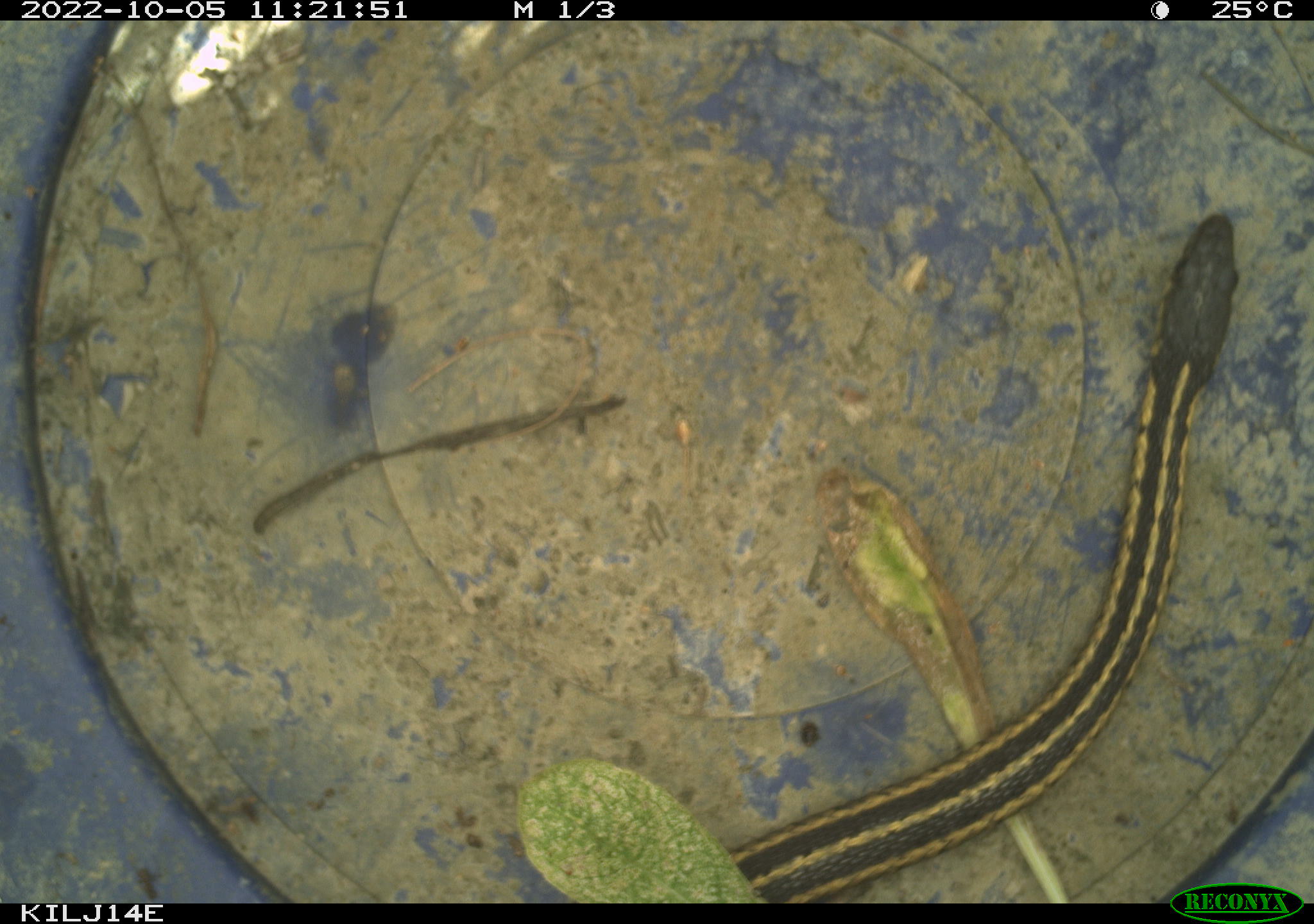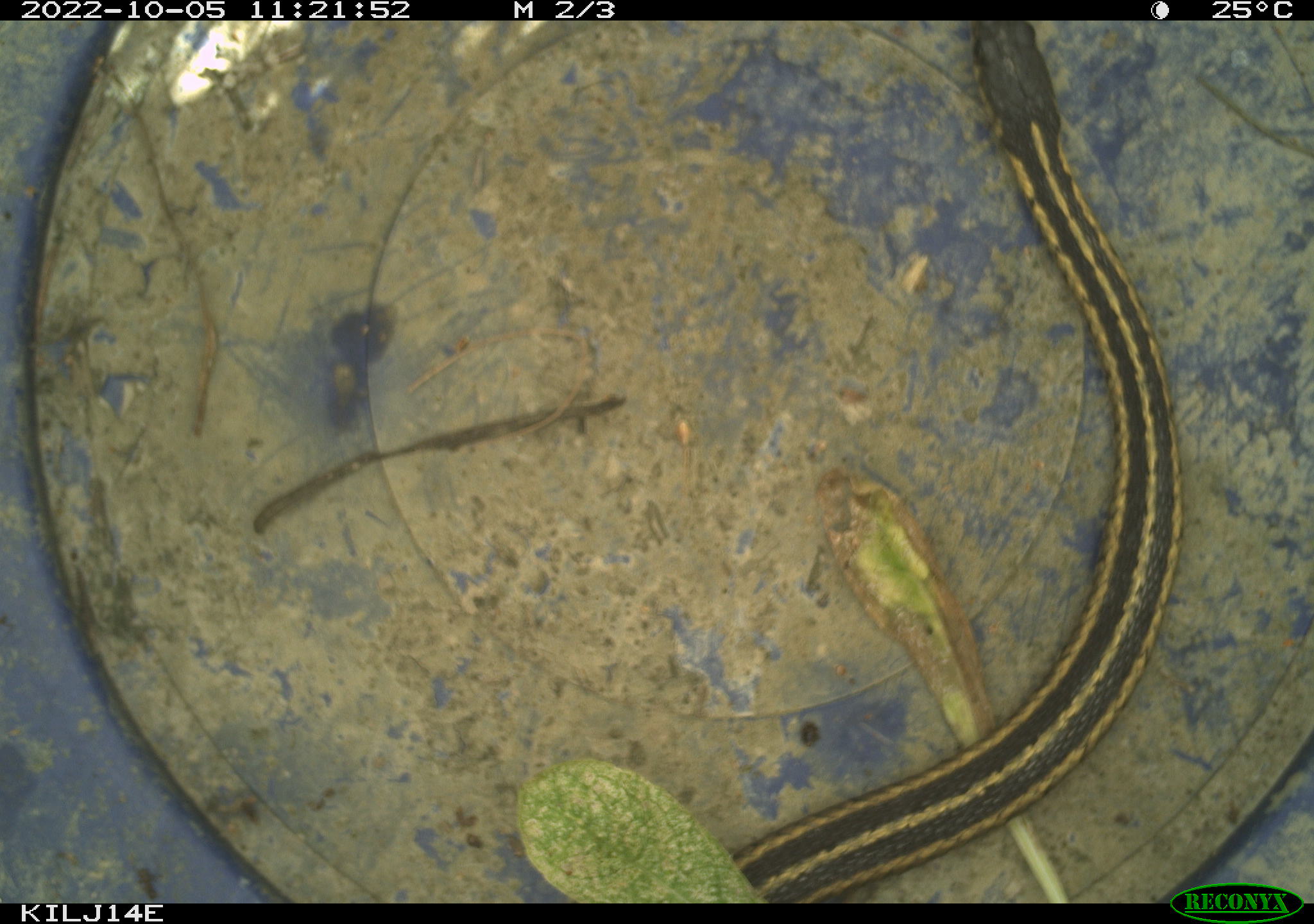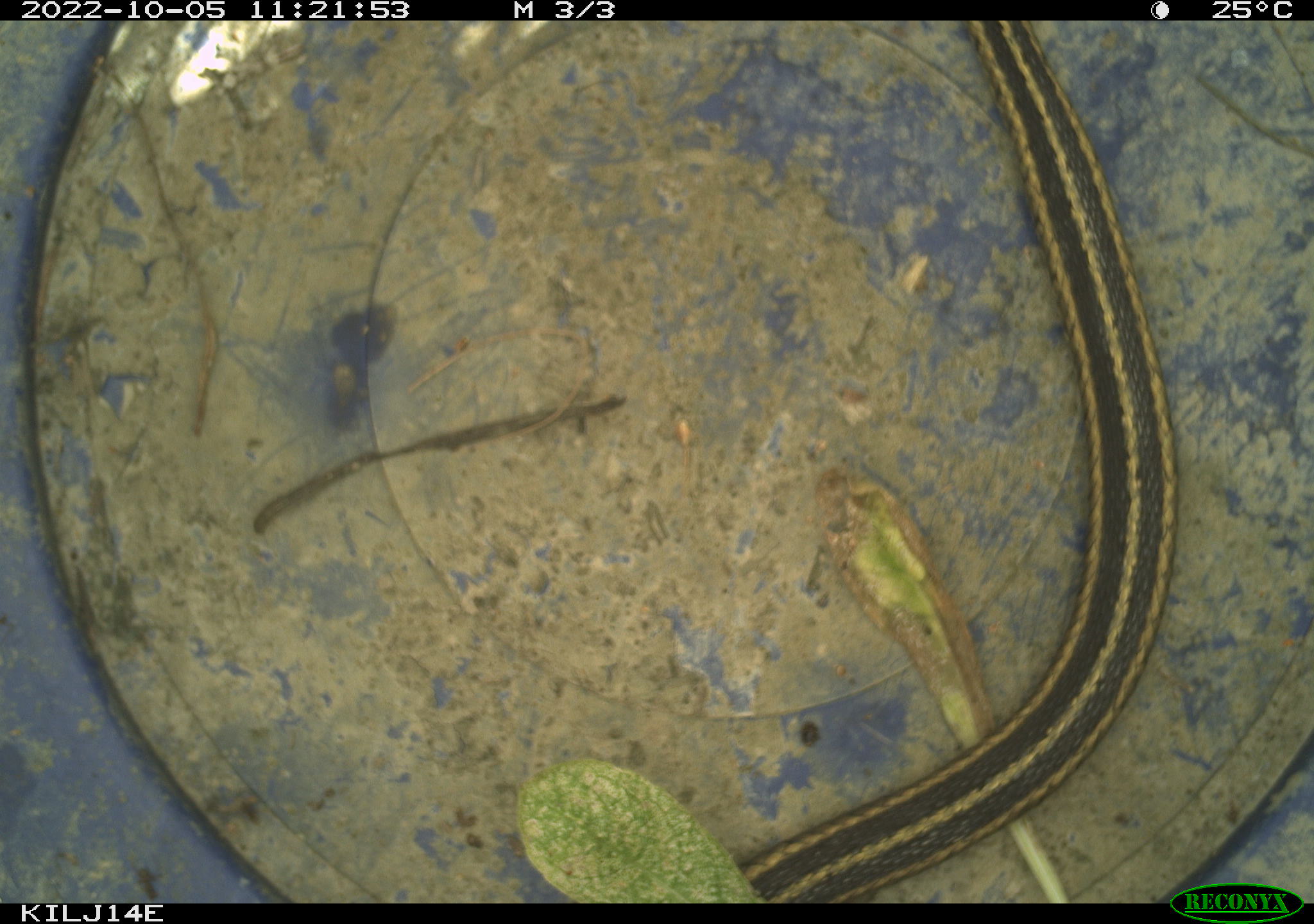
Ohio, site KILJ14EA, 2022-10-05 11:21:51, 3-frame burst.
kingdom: Animalia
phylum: Chordata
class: Reptilia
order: Squamata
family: Colubridae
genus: Thamnophis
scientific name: Thamnophis sirtalis sirtalis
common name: eastern gartersnake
Eastern gartersnake (Thamnophis sirtalis sirtalis).